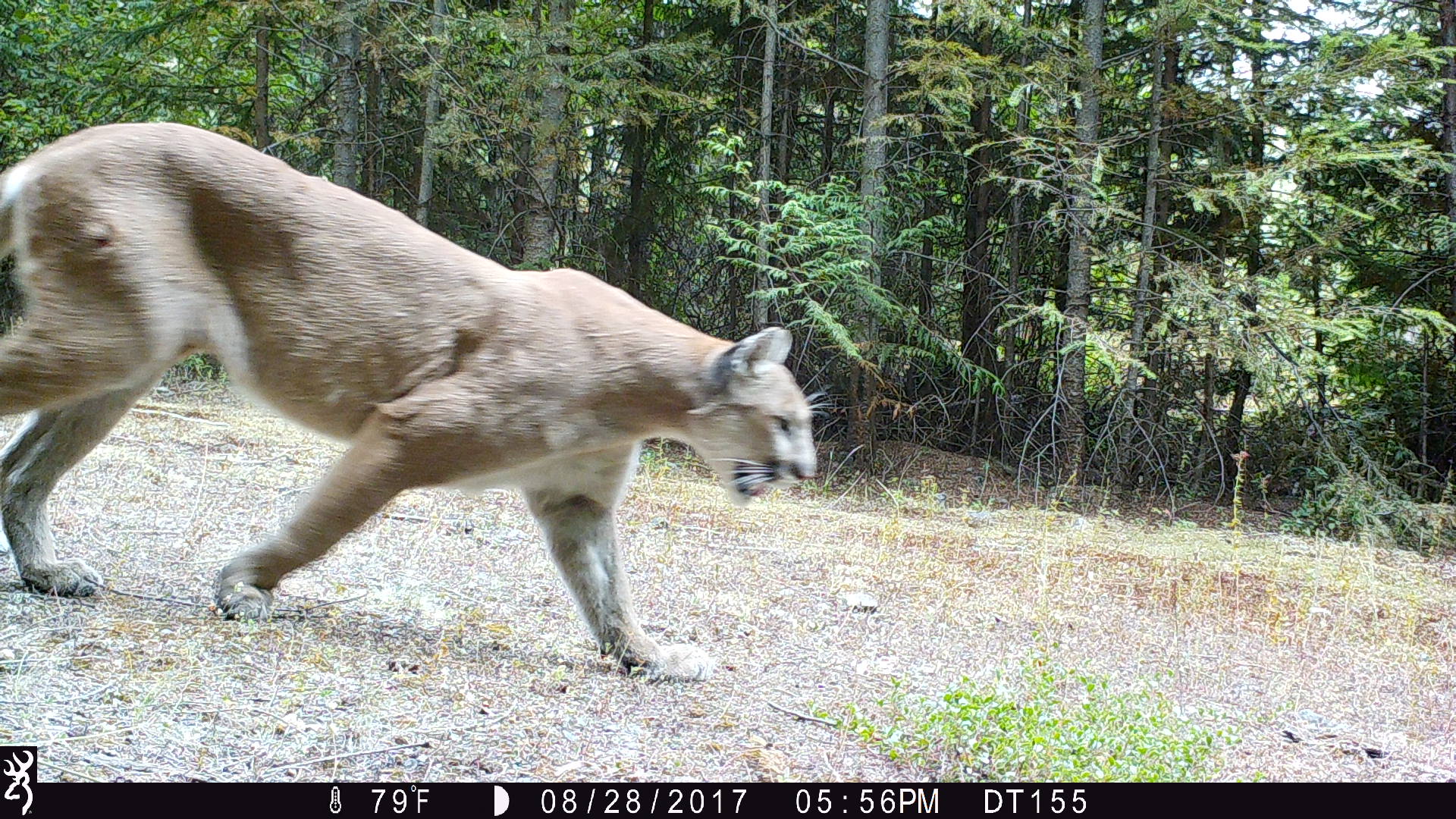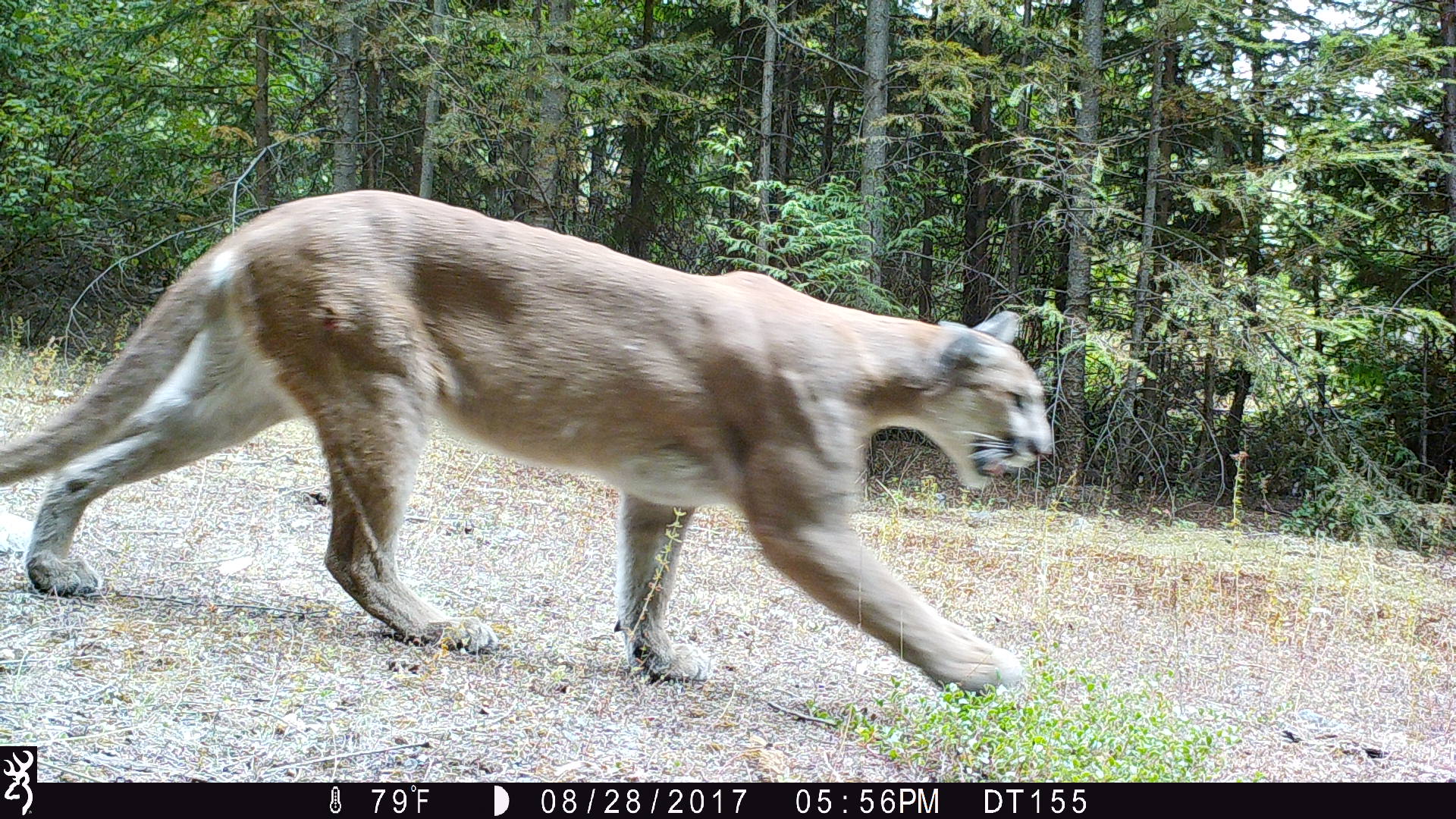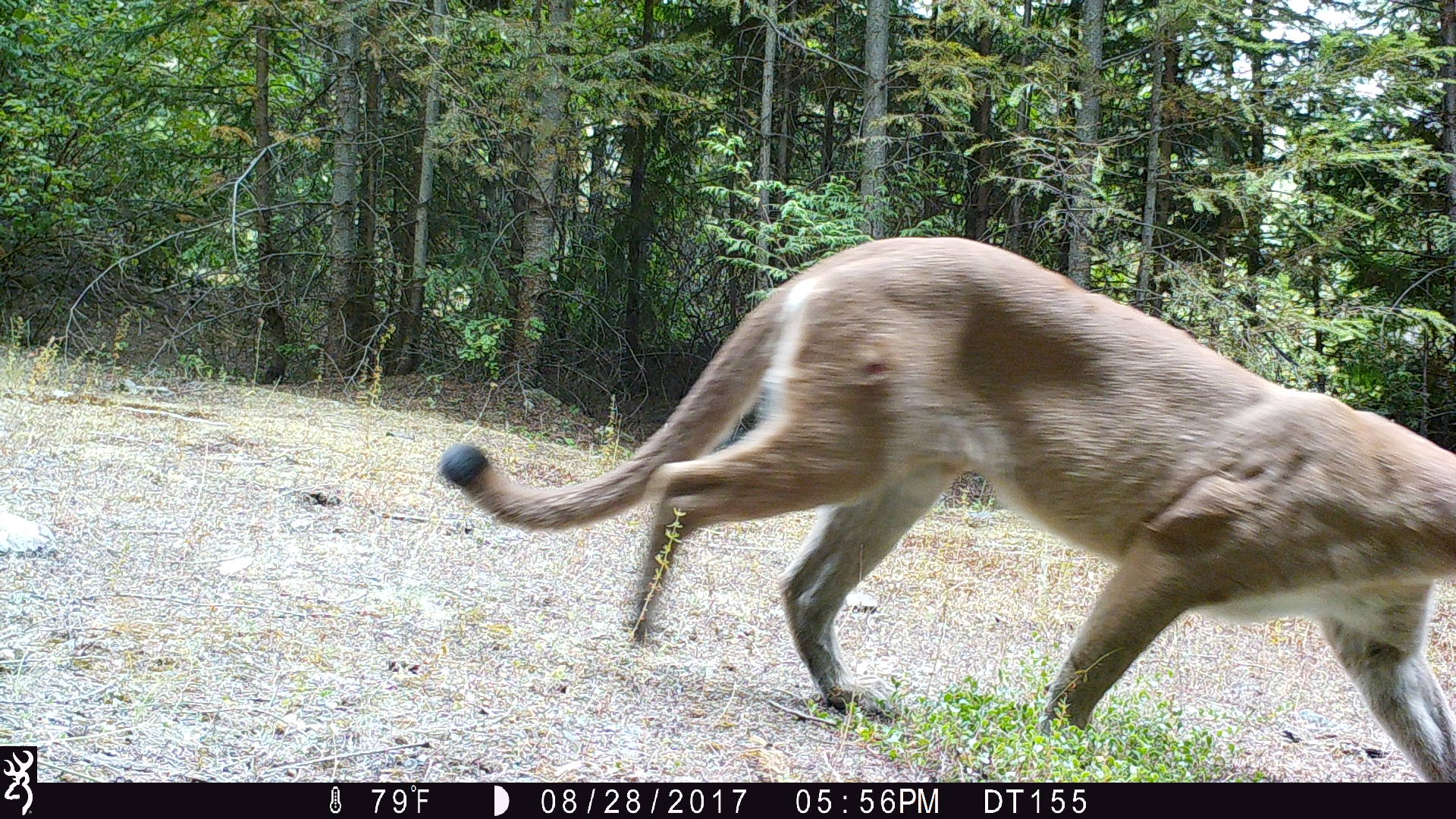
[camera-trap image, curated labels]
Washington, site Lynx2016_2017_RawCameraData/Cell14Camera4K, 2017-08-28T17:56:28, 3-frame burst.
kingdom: Animalia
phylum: Chordata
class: Mammalia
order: Carnivora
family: Felidae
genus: Puma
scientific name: Puma concolor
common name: mountain lion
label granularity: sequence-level